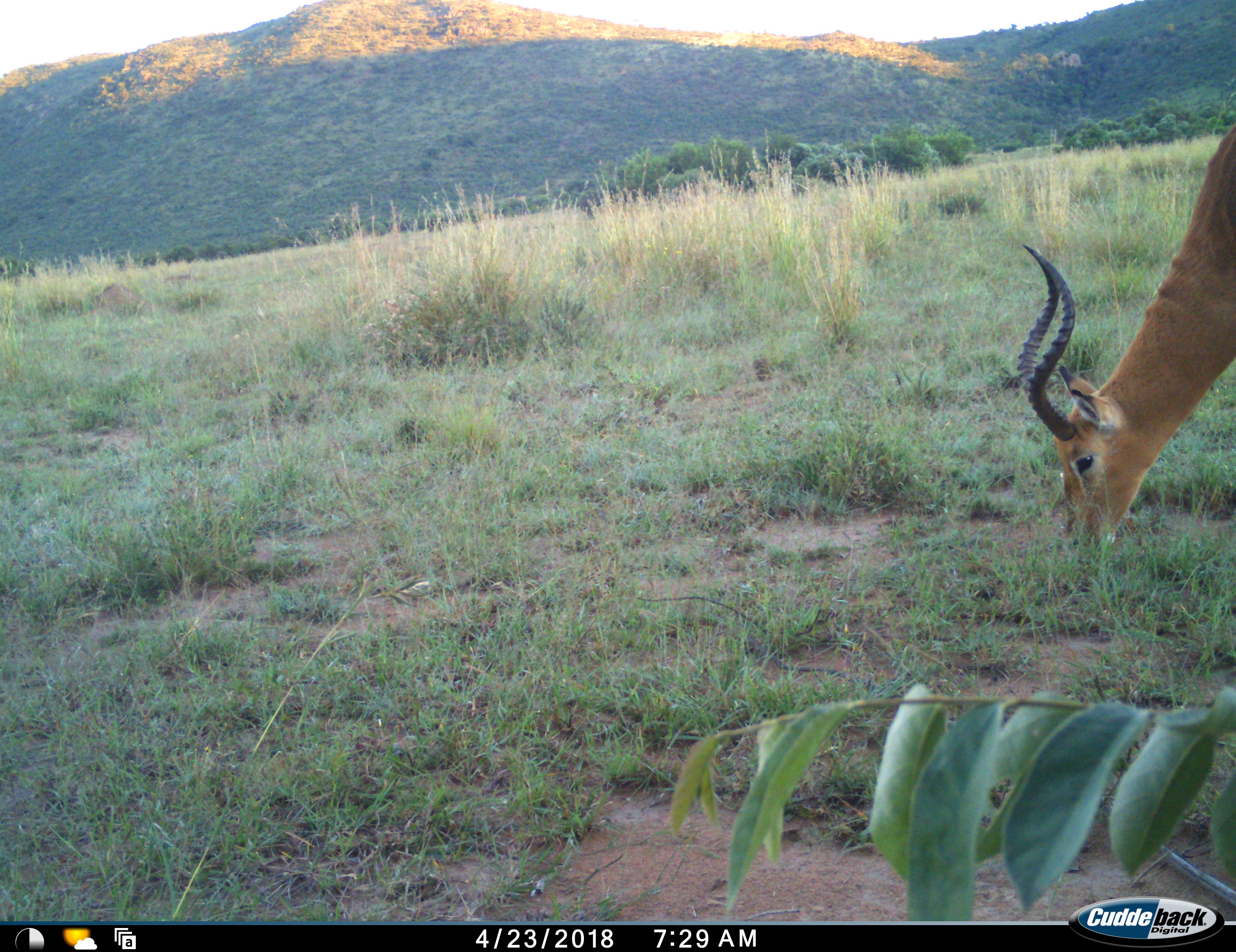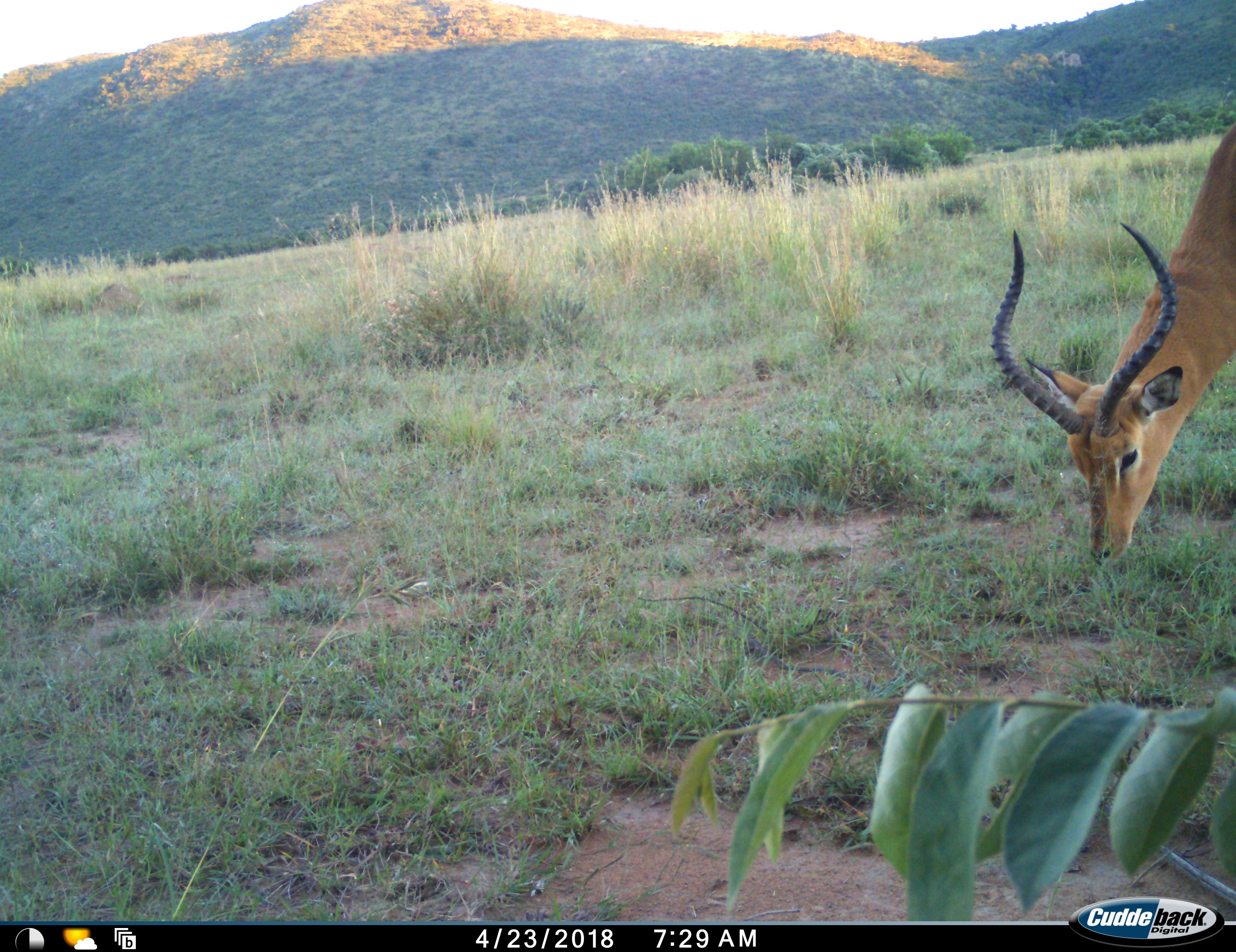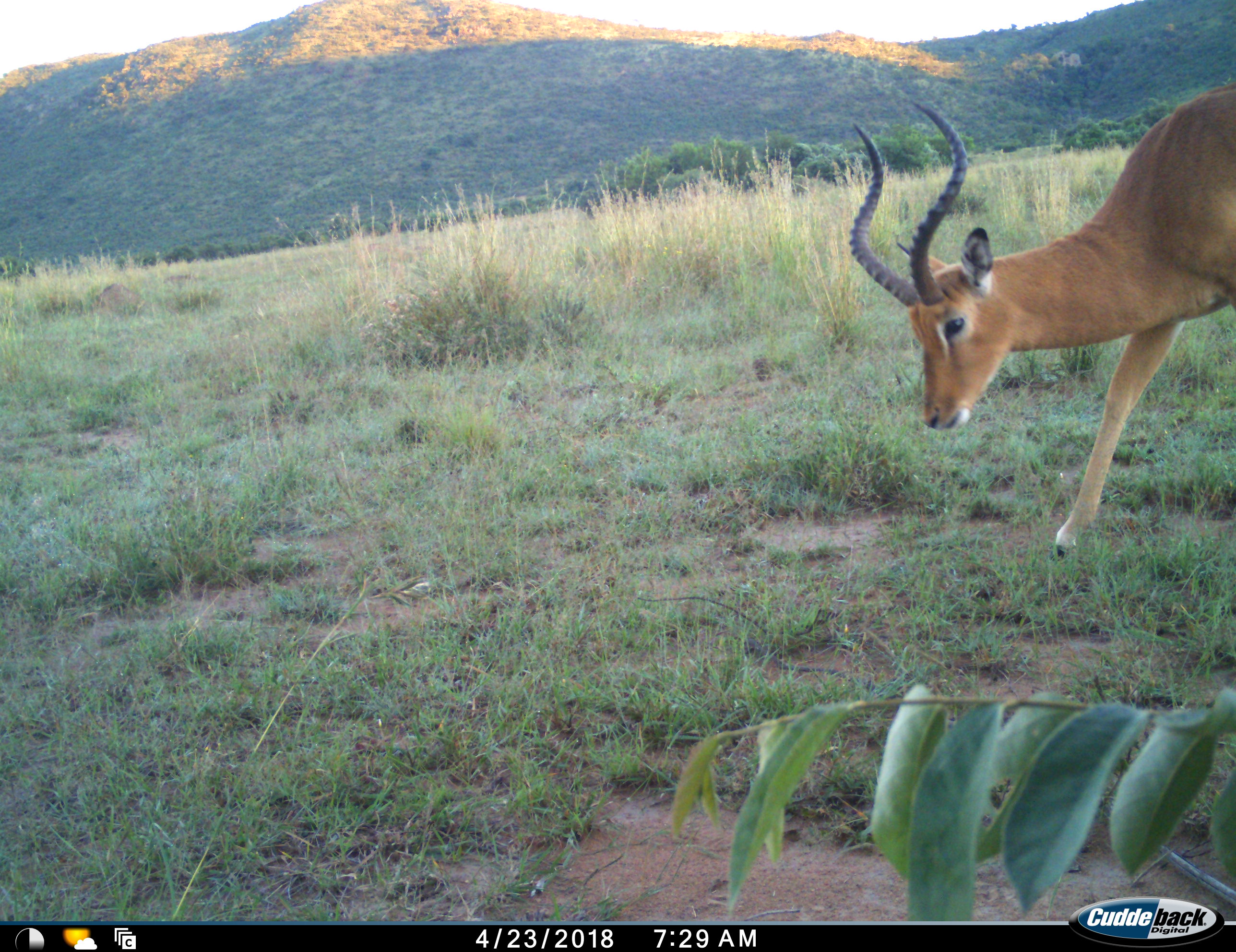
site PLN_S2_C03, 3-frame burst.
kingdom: Animalia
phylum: Chordata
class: Mammalia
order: Artiodactyla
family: Bovidae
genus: Aepyceros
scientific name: Aepyceros melampus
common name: impala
Impala (Aepyceros melampus), count 1. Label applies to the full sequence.